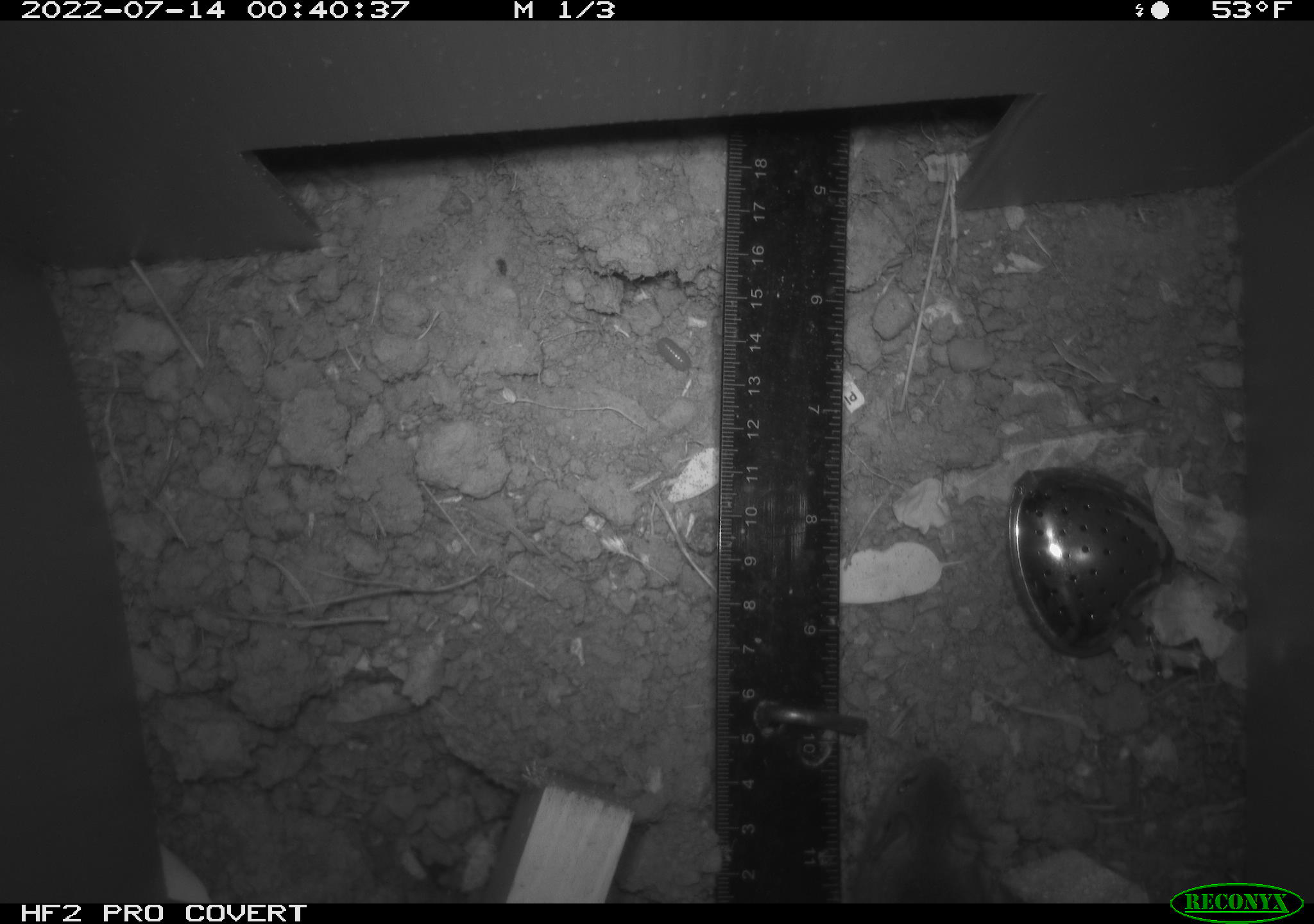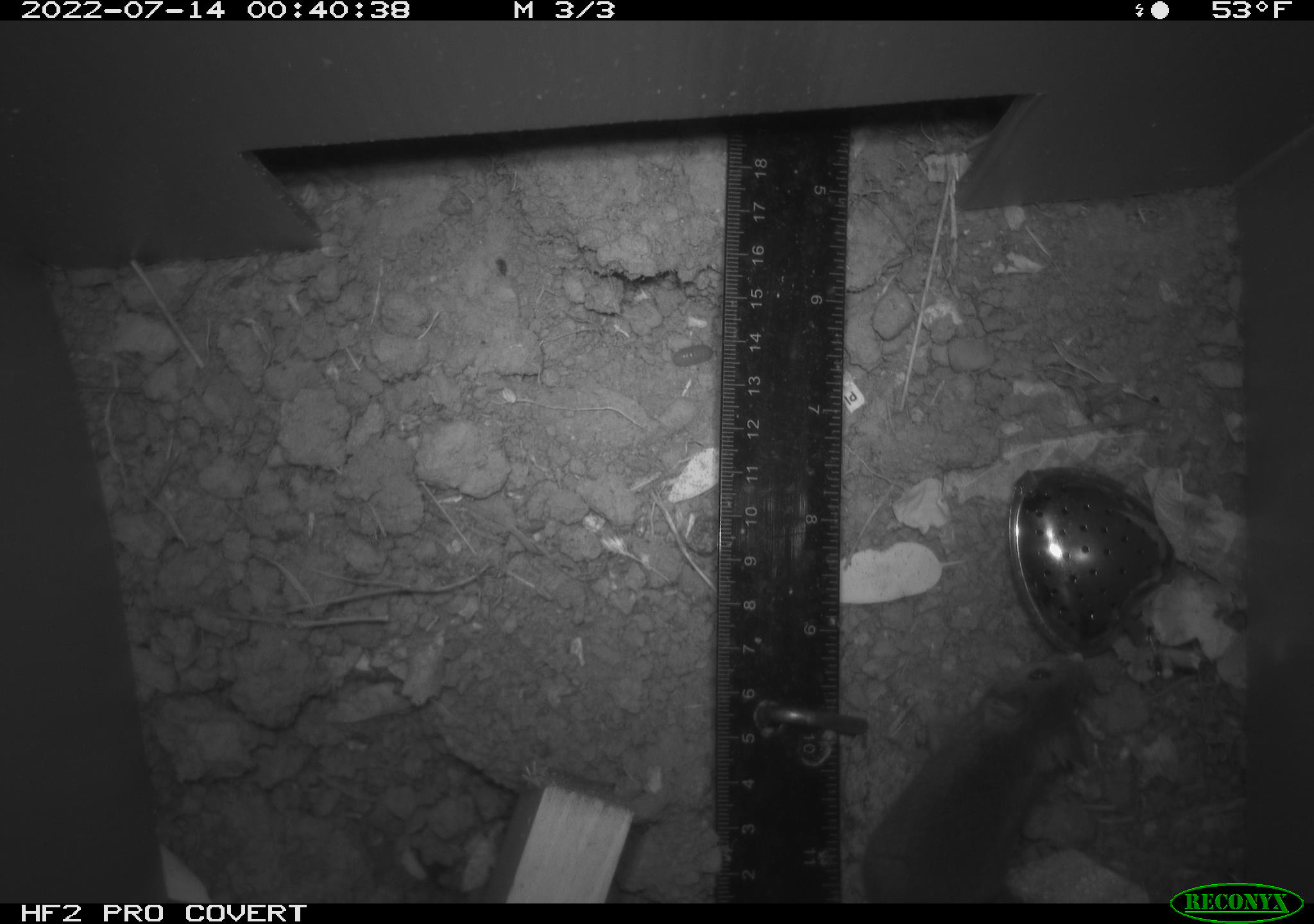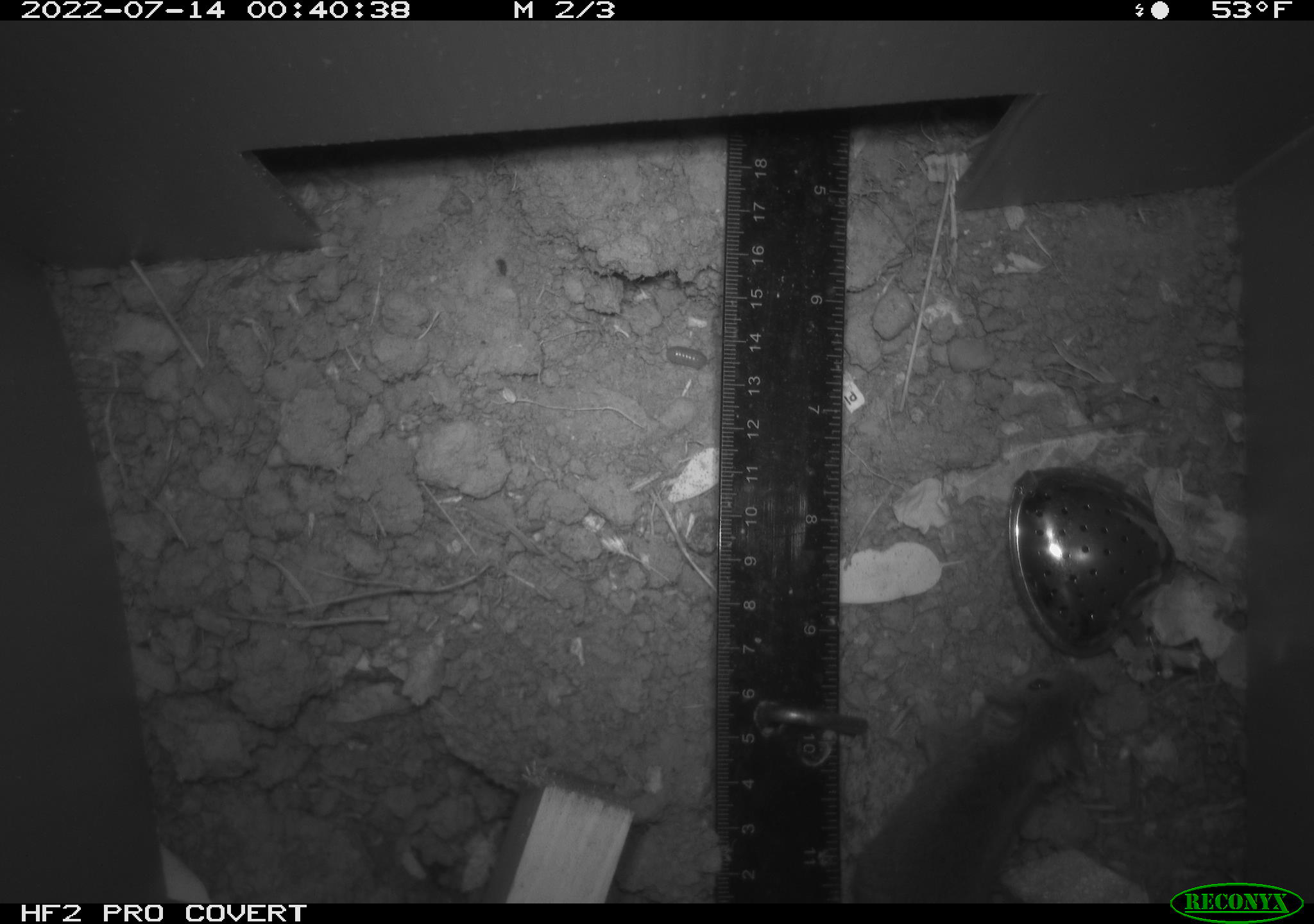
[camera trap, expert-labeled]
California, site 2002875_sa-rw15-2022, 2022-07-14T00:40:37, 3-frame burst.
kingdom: Animalia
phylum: Chordata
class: Mammalia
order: Rodentia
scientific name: Rodentia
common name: mouse species